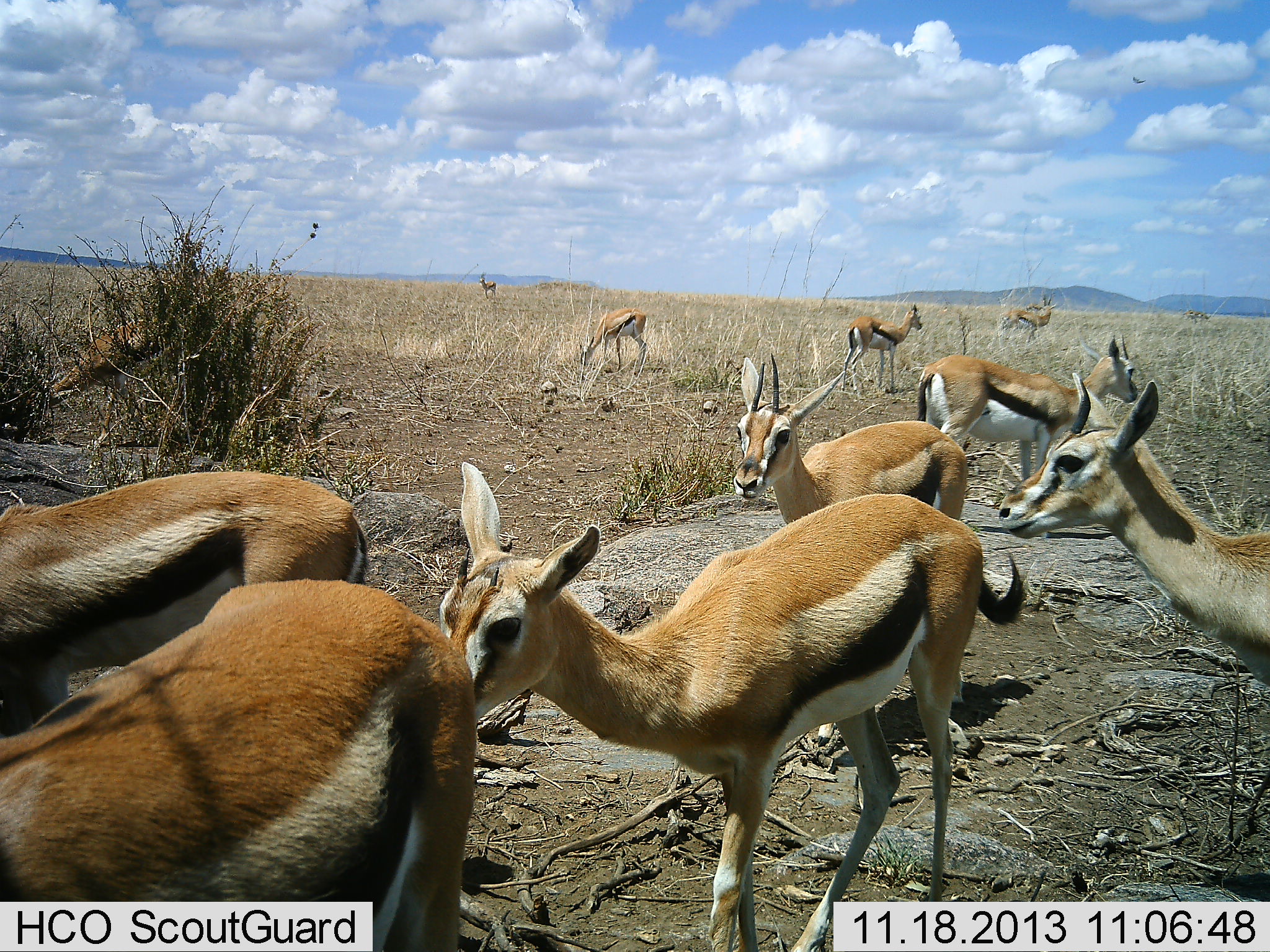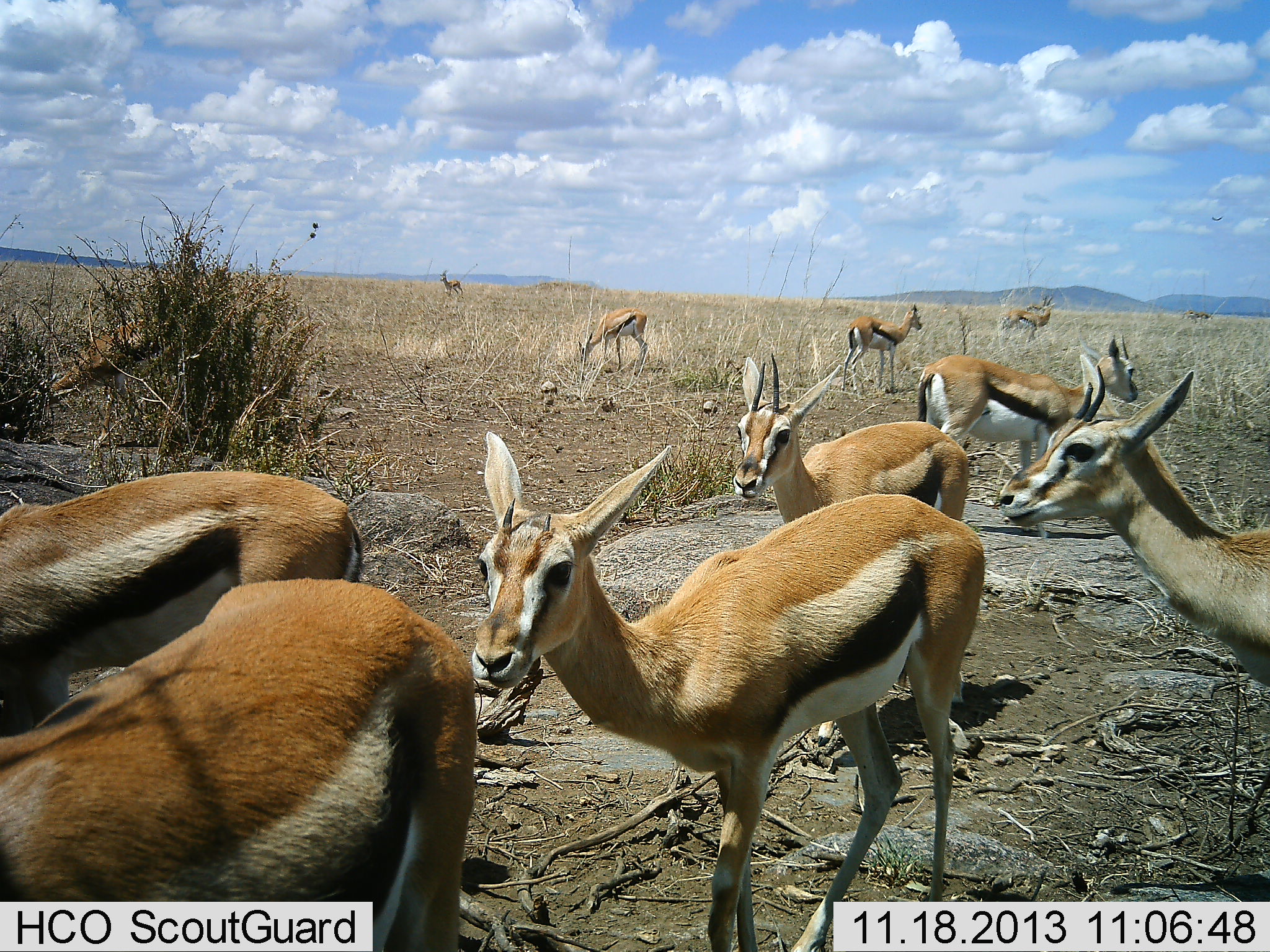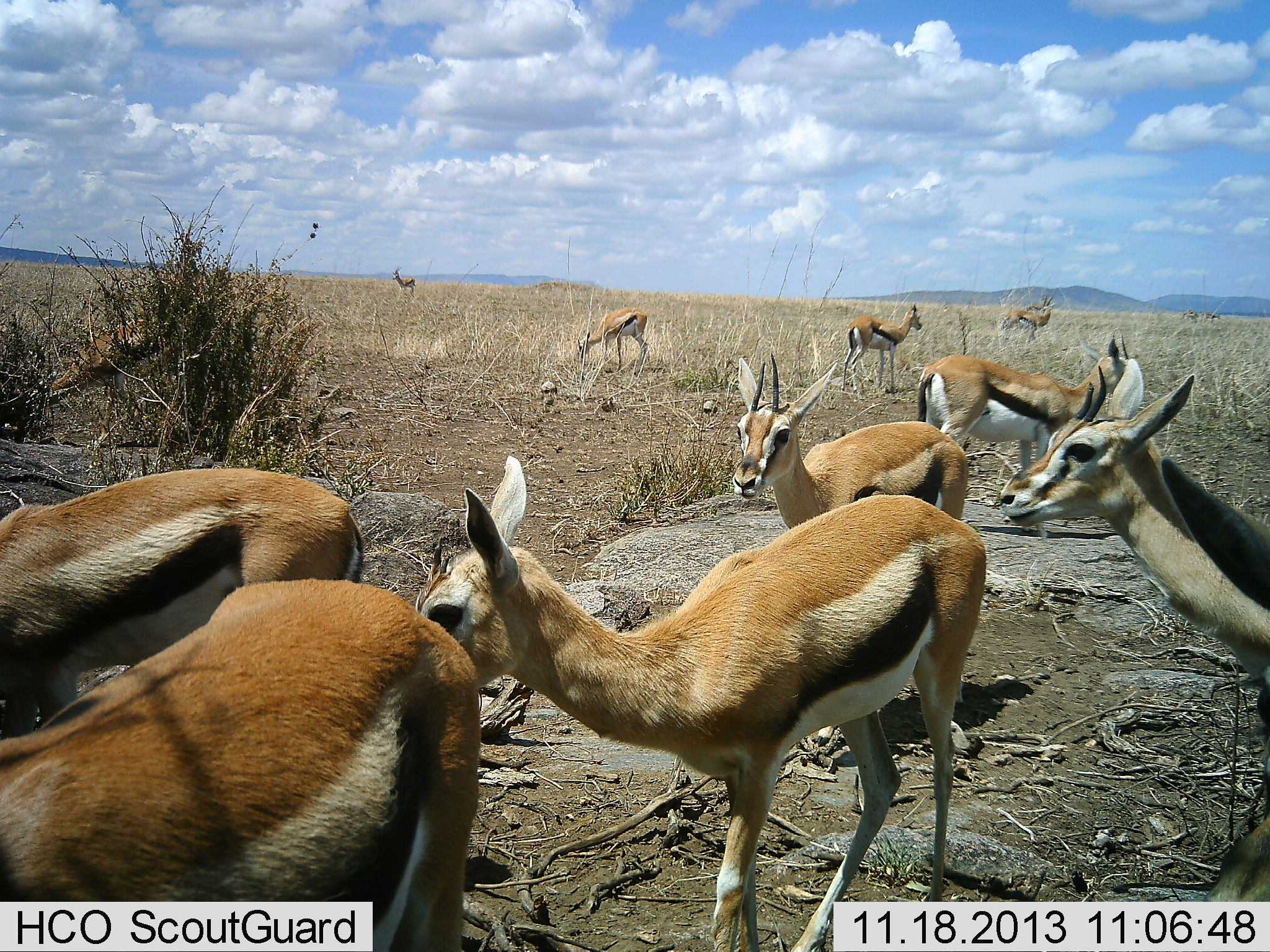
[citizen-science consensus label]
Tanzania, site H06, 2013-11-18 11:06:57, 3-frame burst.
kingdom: Animalia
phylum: Chordata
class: Mammalia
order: Artiodactyla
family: Bovidae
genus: Eudorcas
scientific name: Eudorcas thomsonii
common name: thomson's gazelle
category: gazellethomsons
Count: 11-50.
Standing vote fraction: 90%.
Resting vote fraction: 0%.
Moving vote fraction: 70%.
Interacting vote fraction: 10%.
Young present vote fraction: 0%.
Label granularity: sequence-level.